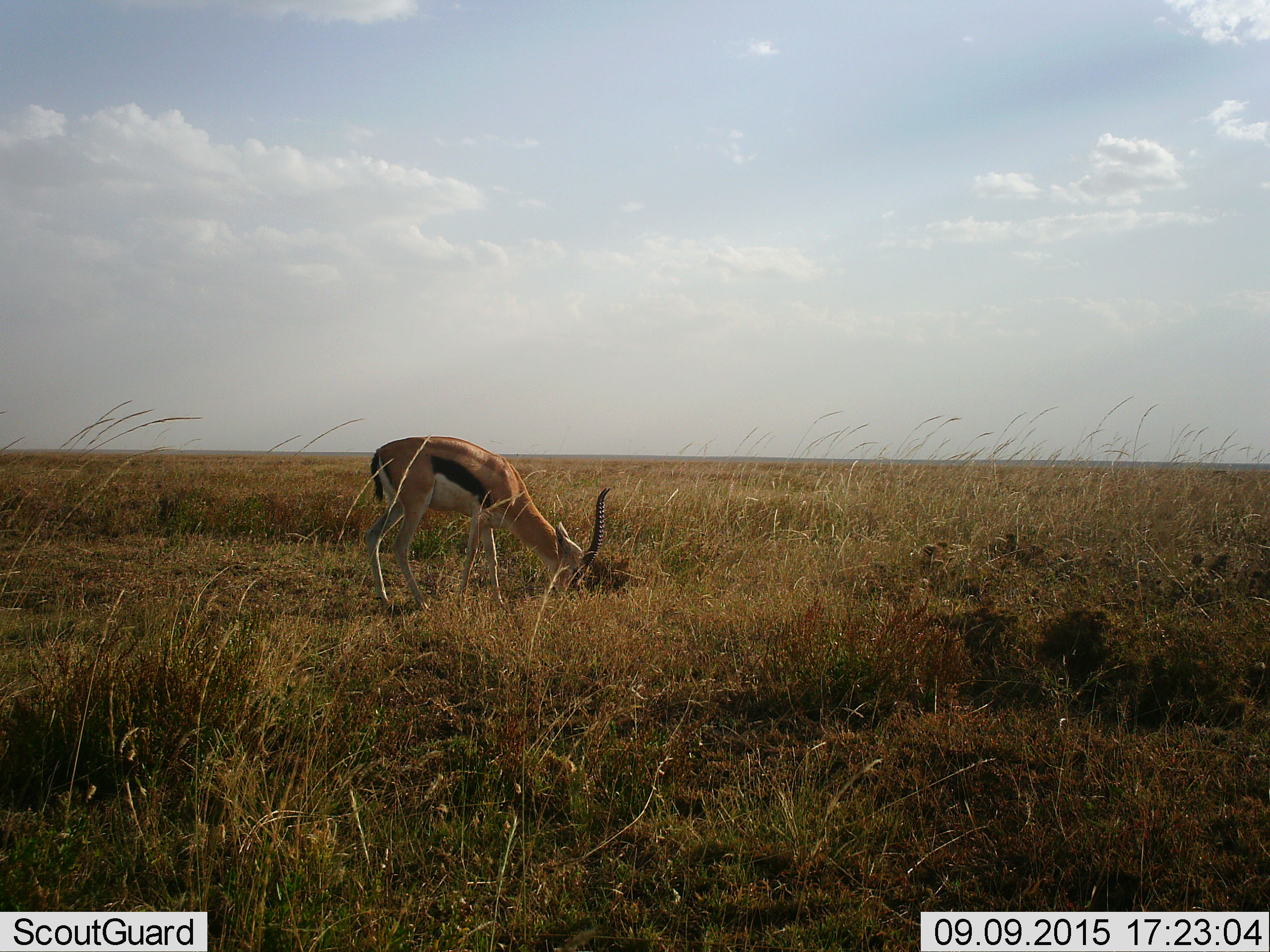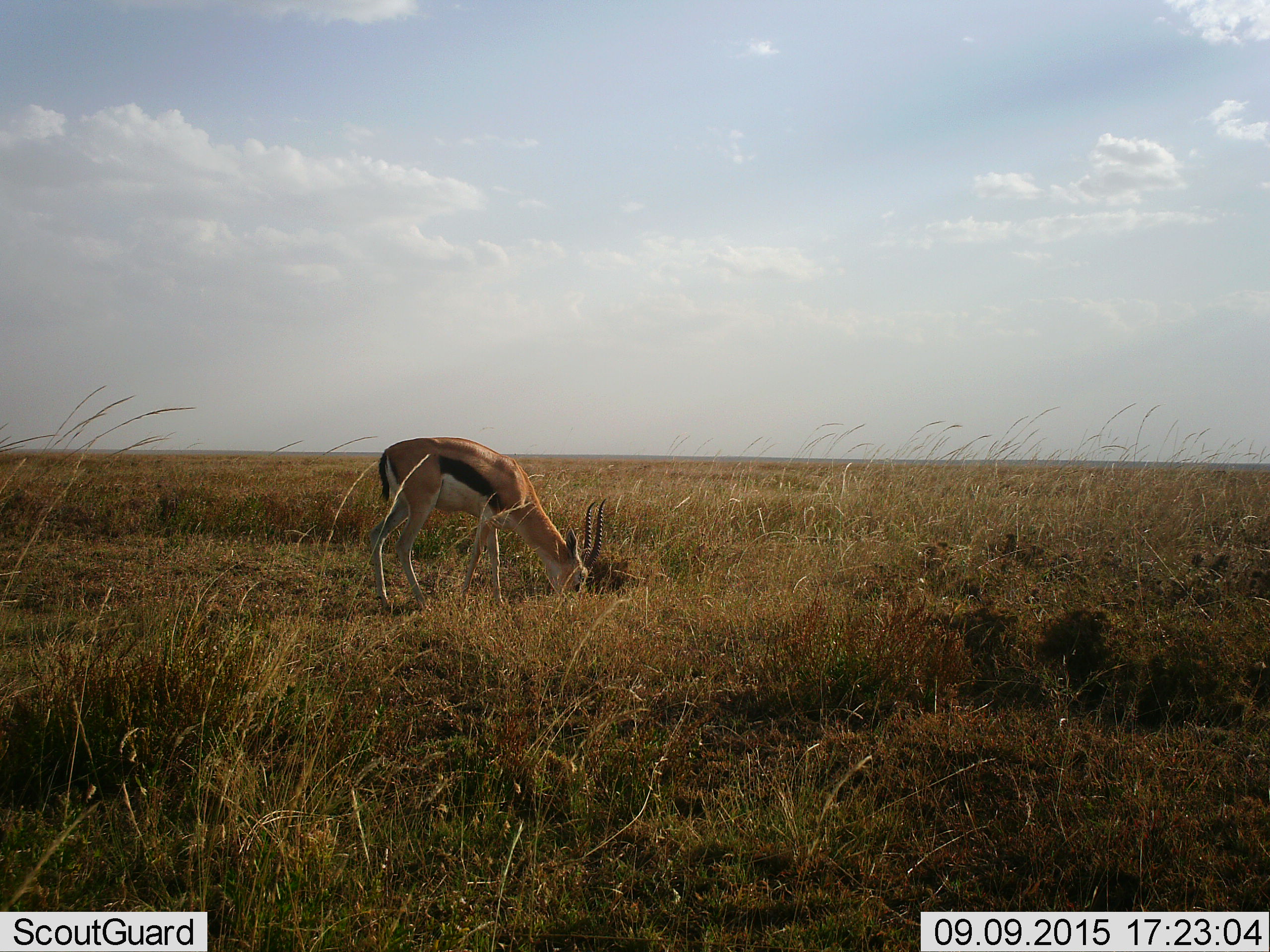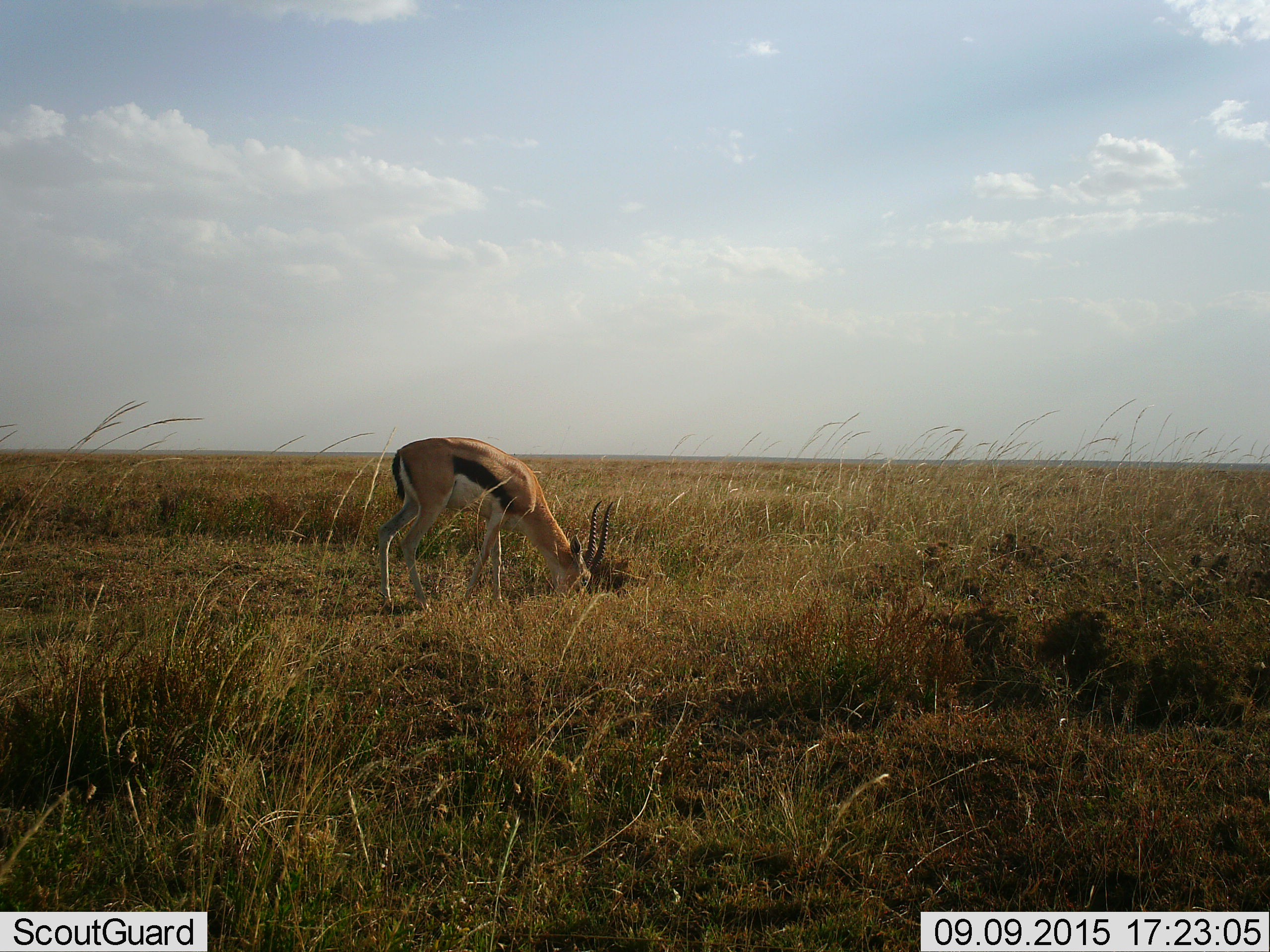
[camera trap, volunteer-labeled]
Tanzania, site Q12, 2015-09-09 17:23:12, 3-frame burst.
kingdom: Animalia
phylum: Chordata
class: Mammalia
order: Artiodactyla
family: Bovidae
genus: Eudorcas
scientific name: Eudorcas thomsonii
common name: thomson's gazelle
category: gazellethomsons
Gazellethomsons (thomson's gazelle) (Eudorcas thomsonii), count 1. Behavior (volunteer vote fractions): standing 33%, resting 0%, moving 0%, interacting 0%. Young present (vote fraction): 0%. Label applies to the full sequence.